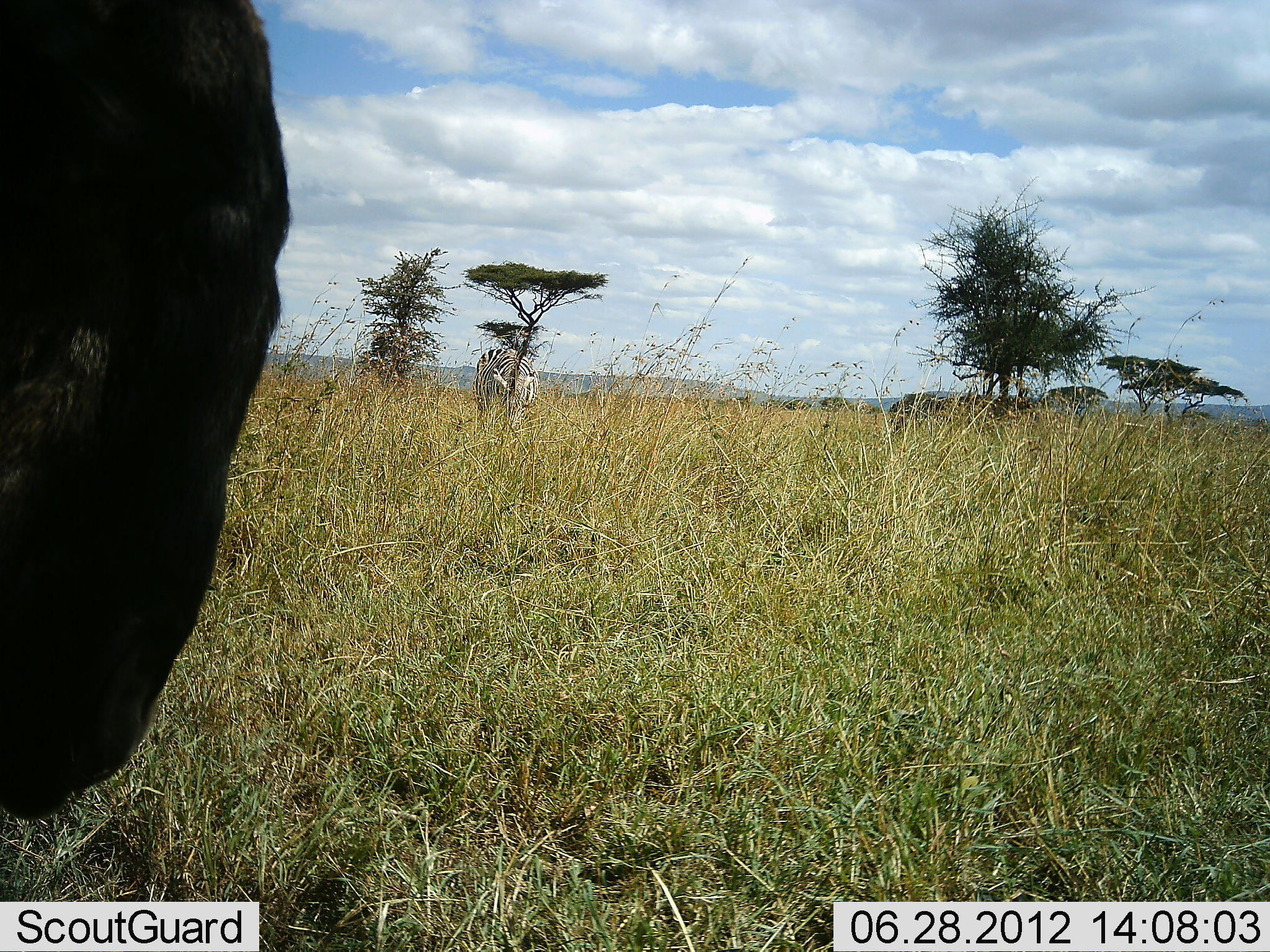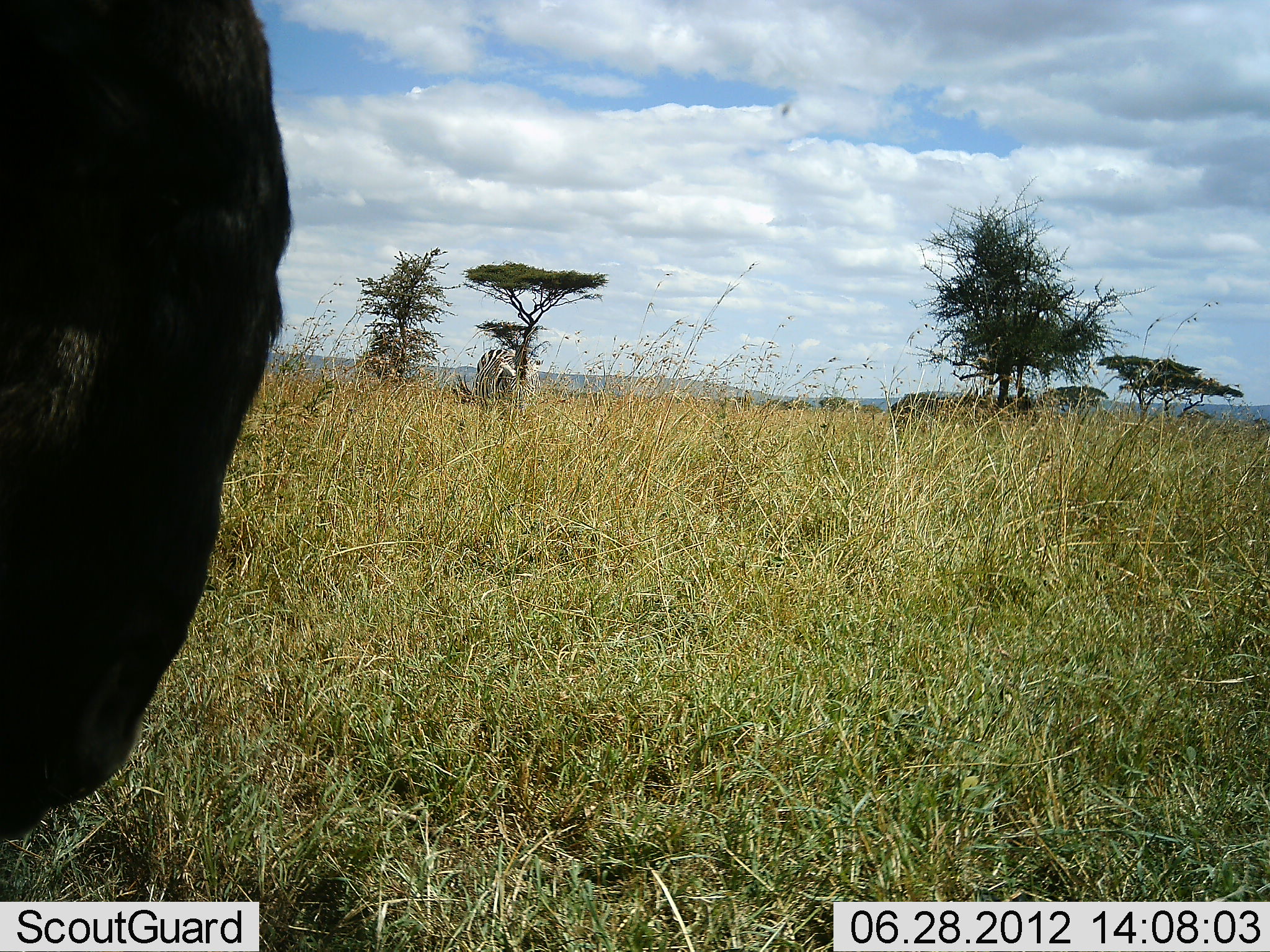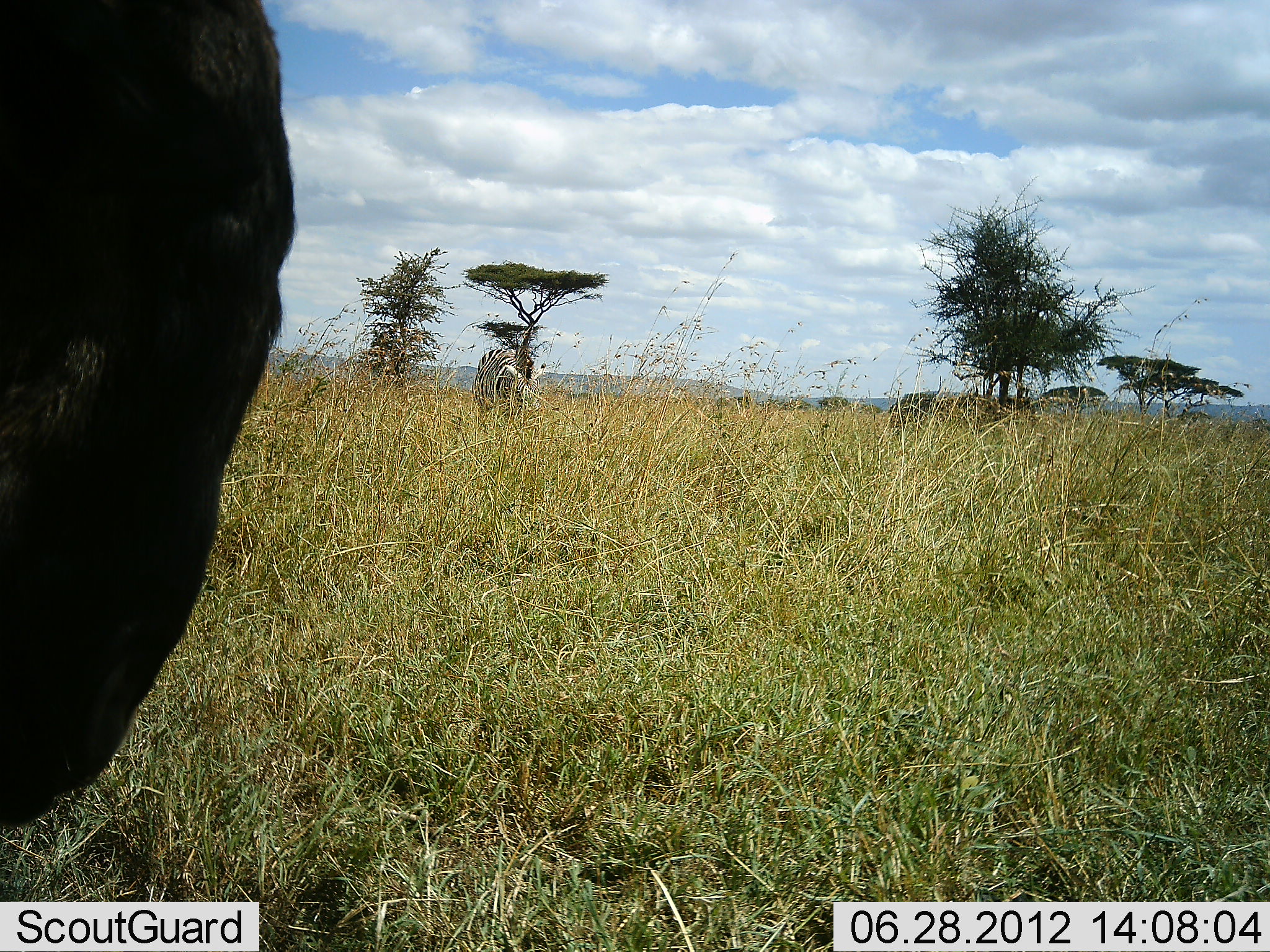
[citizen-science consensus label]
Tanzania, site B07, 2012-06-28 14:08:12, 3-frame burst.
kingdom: Animalia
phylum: Chordata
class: Mammalia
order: Artiodactyla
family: Bovidae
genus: Connochaetes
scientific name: Connochaetes taurinus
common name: blue wildebeest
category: wildebeest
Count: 1.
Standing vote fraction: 86%.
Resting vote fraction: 0%.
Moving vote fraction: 0%.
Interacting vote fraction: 0%.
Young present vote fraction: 0%.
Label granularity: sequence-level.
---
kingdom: Animalia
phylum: Chordata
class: Mammalia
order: Perissodactyla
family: Equidae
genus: Equus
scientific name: Equus quagga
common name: plains zebra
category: zebra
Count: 1.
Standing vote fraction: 31%.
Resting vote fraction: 0%.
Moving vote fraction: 0%.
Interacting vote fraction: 0%.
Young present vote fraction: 0%.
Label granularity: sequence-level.